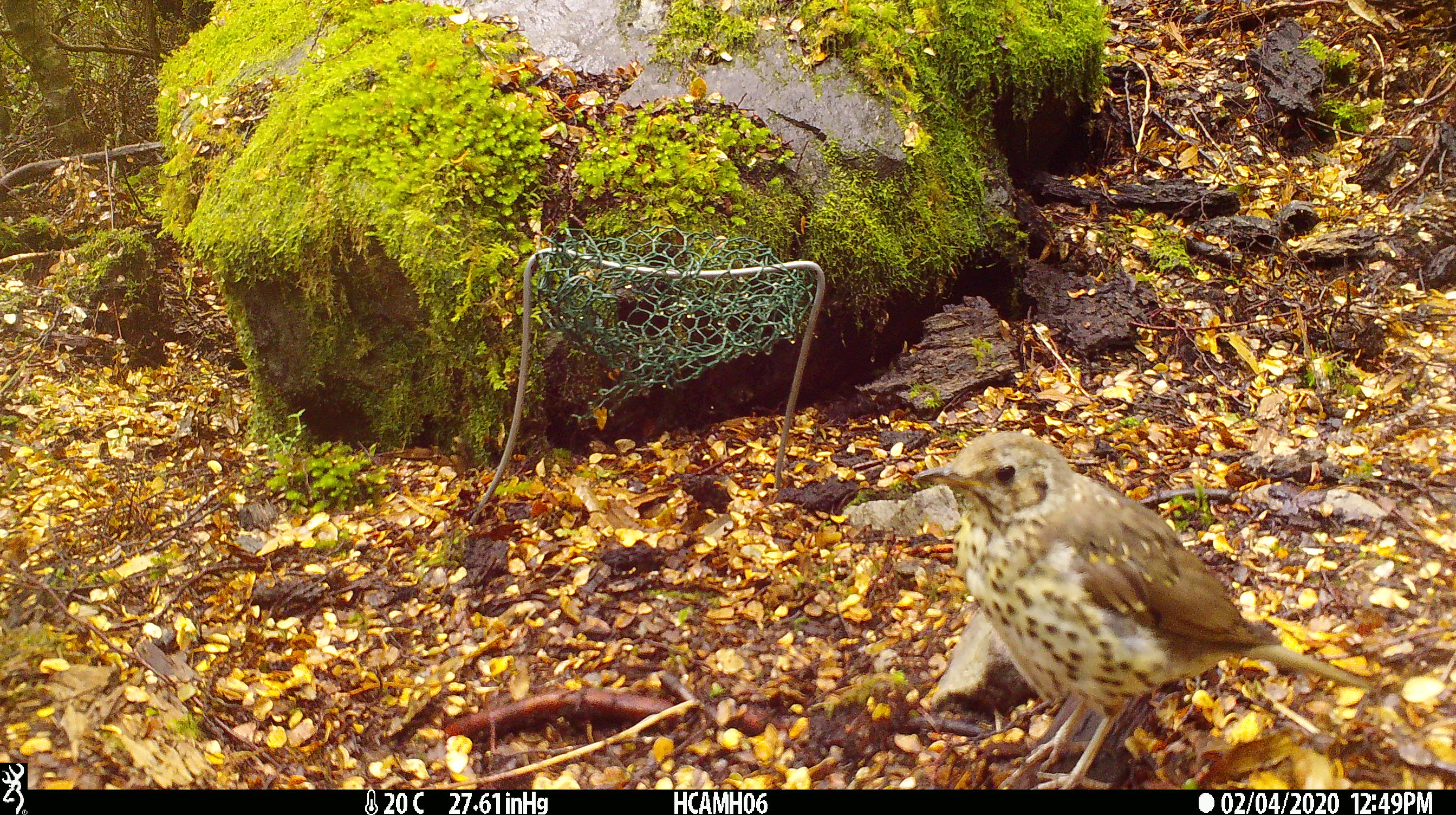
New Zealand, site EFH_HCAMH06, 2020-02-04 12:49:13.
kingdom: Animalia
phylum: Chordata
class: Aves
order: Passeriformes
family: Turdidae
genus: Turdus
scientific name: Turdus philomelos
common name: song thrush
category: thrush